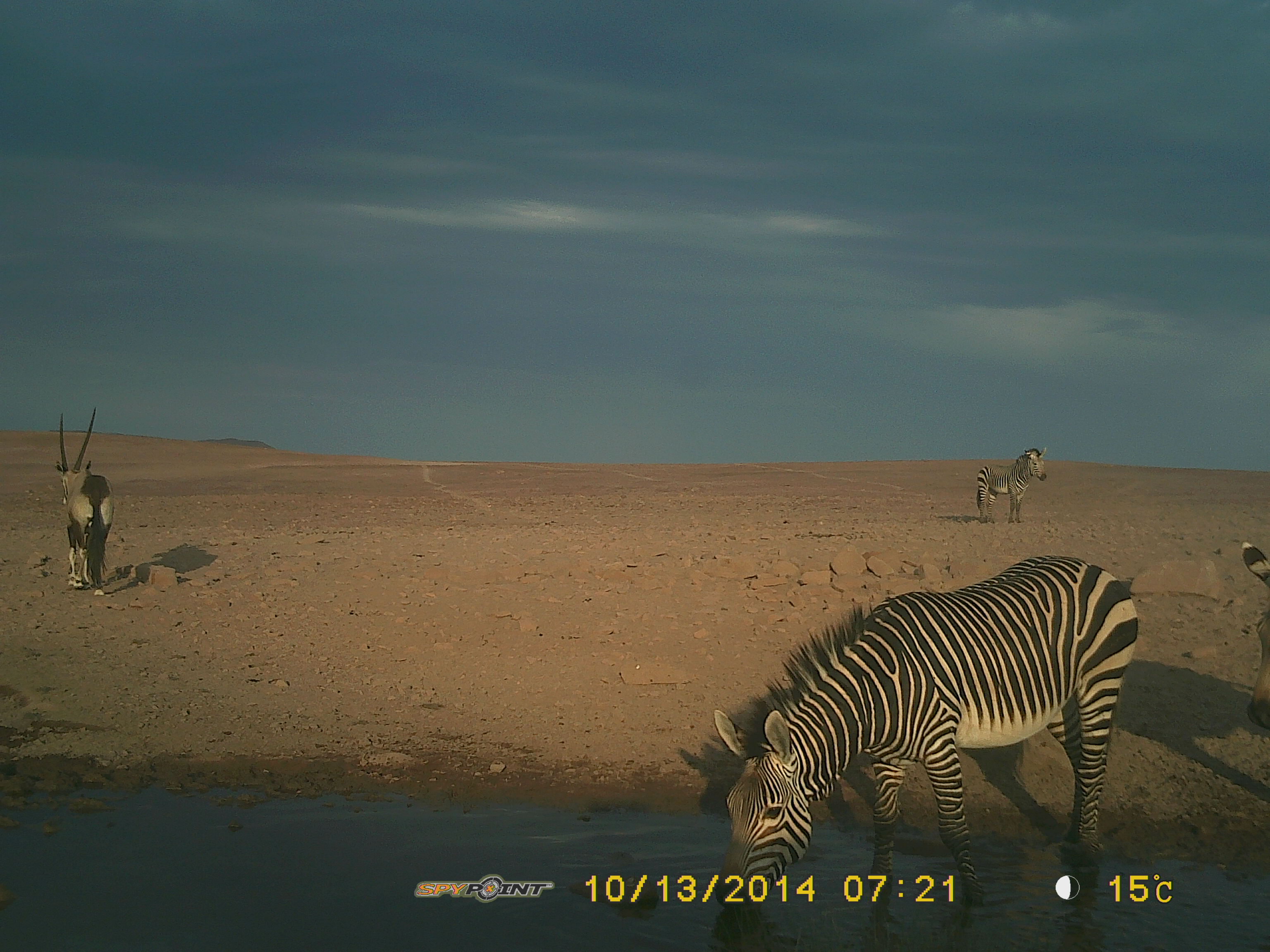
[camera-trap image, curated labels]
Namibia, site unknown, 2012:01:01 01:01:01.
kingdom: Animalia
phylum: Chordata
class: Mammalia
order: Perissodactyla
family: Equidae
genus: Equus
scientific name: Equus zebra hartmannae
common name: hartmann's mountain zebra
Equus zebra hartmannae (hartmann's mountain zebra).